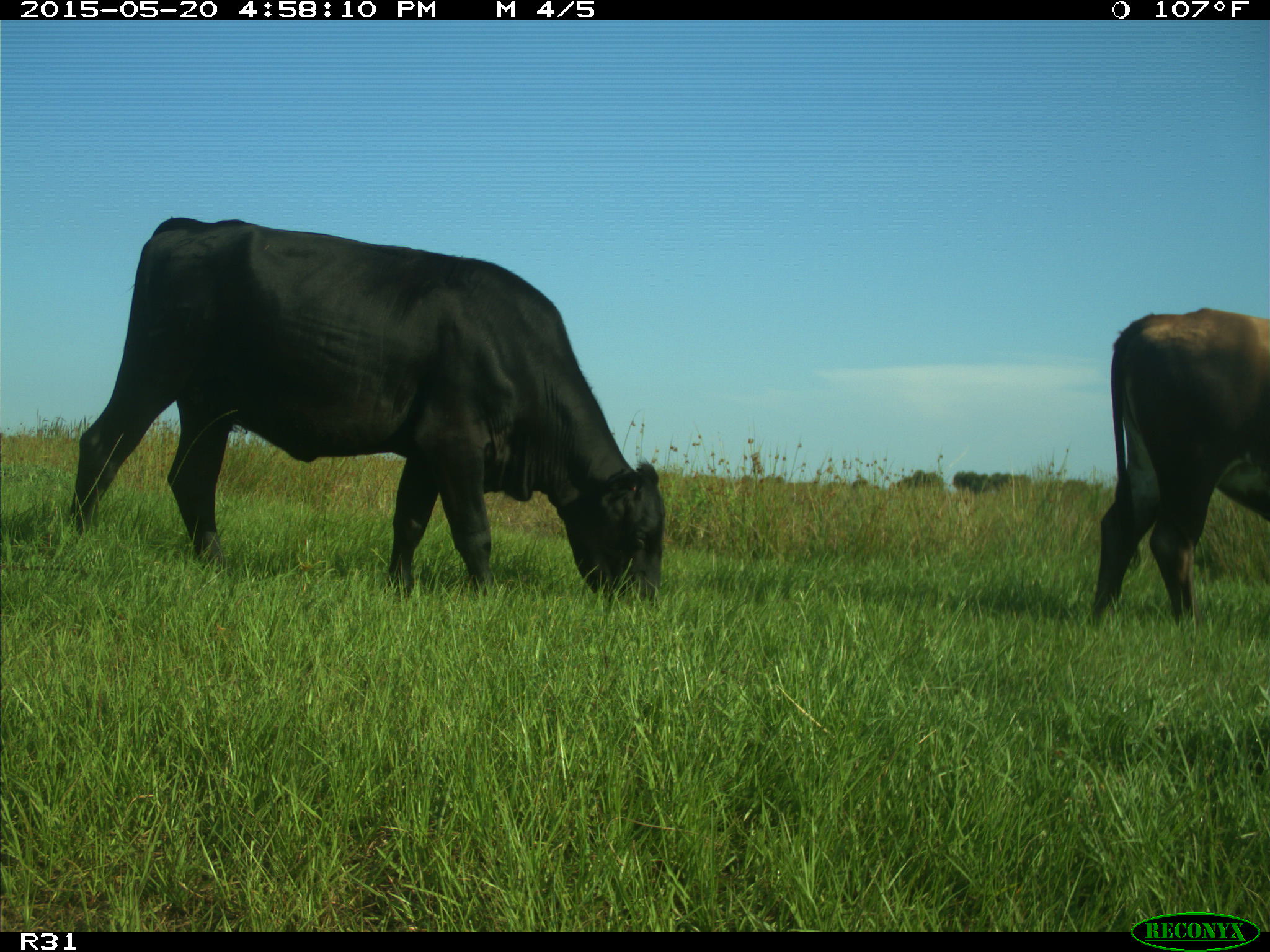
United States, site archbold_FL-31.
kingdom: Animalia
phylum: Chordata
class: Mammalia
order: Artiodactyla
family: Bovidae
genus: Bos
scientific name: Bos taurus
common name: domestic cow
Bos taurus (domestic cow).